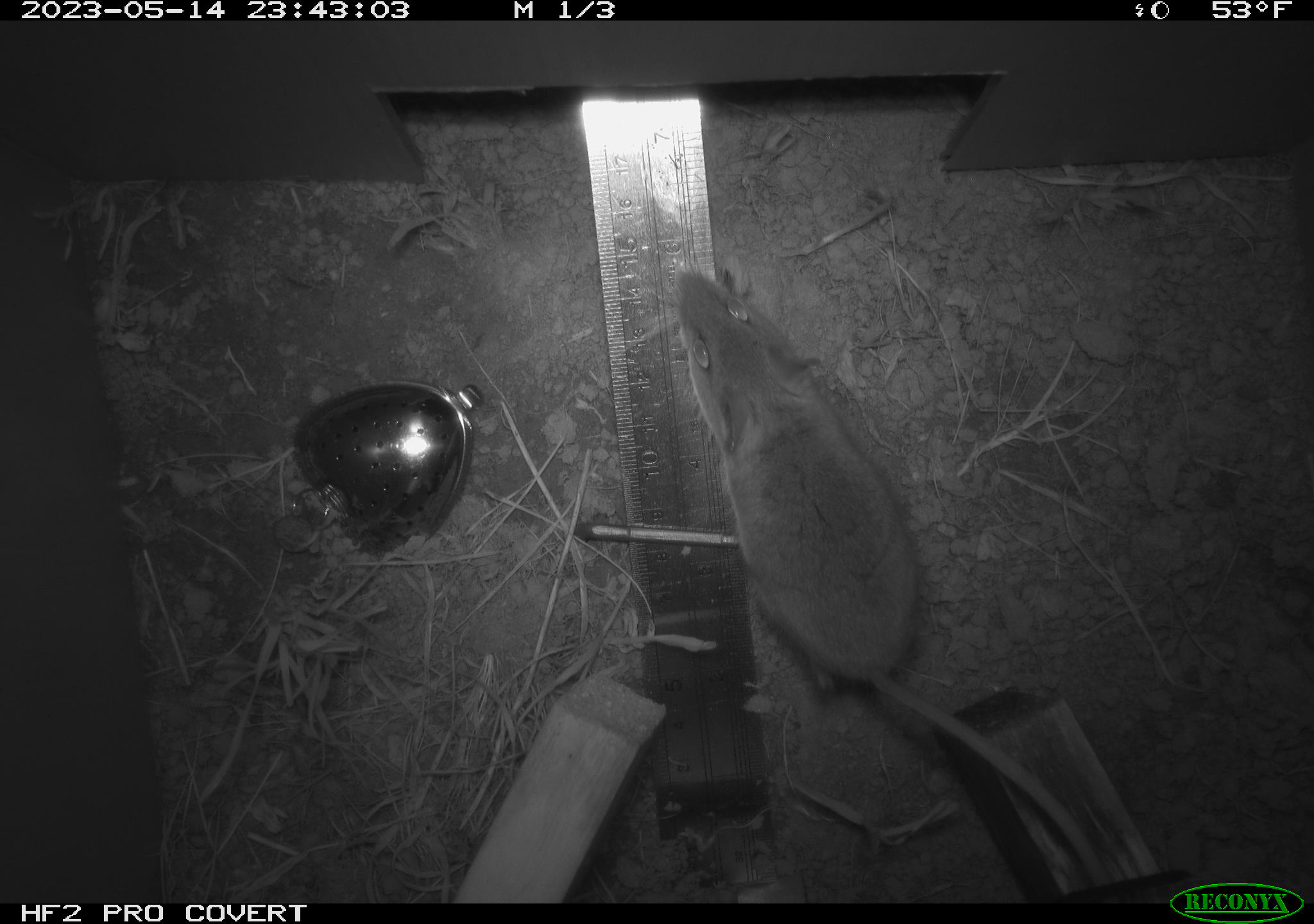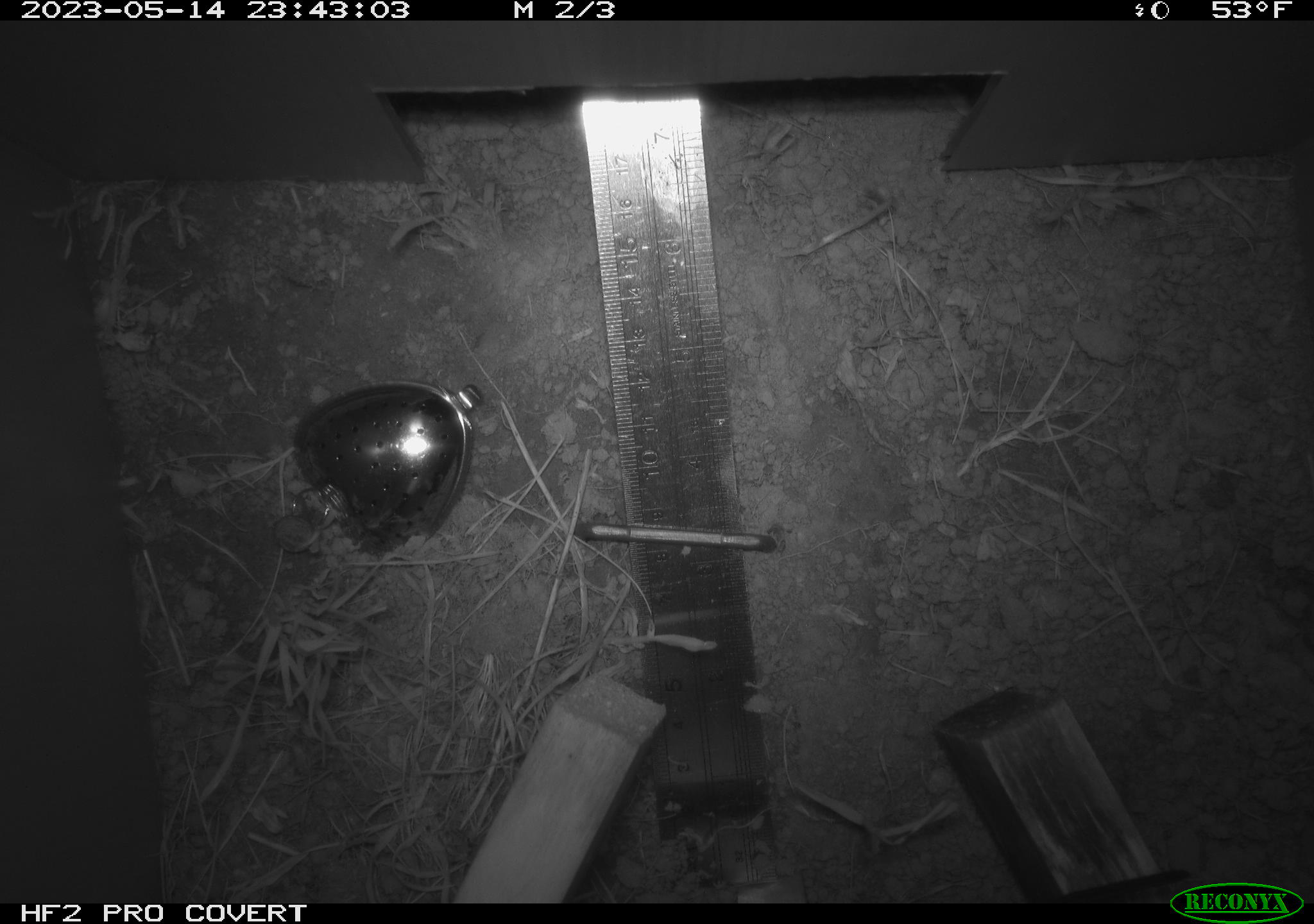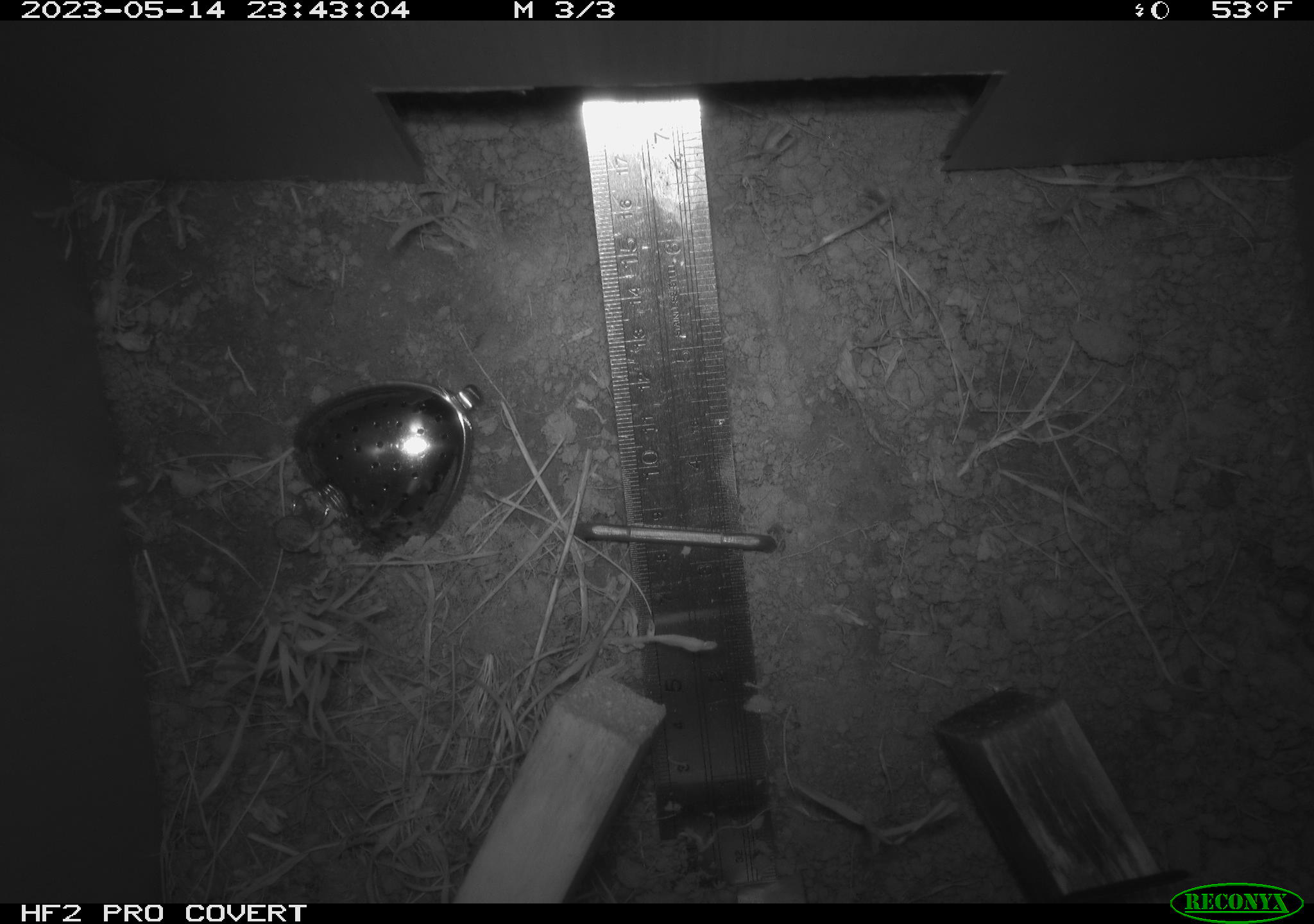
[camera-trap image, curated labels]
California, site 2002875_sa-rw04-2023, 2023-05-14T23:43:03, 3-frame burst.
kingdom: Animalia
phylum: Chordata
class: Mammalia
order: Rodentia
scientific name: Rodentia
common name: mouse species